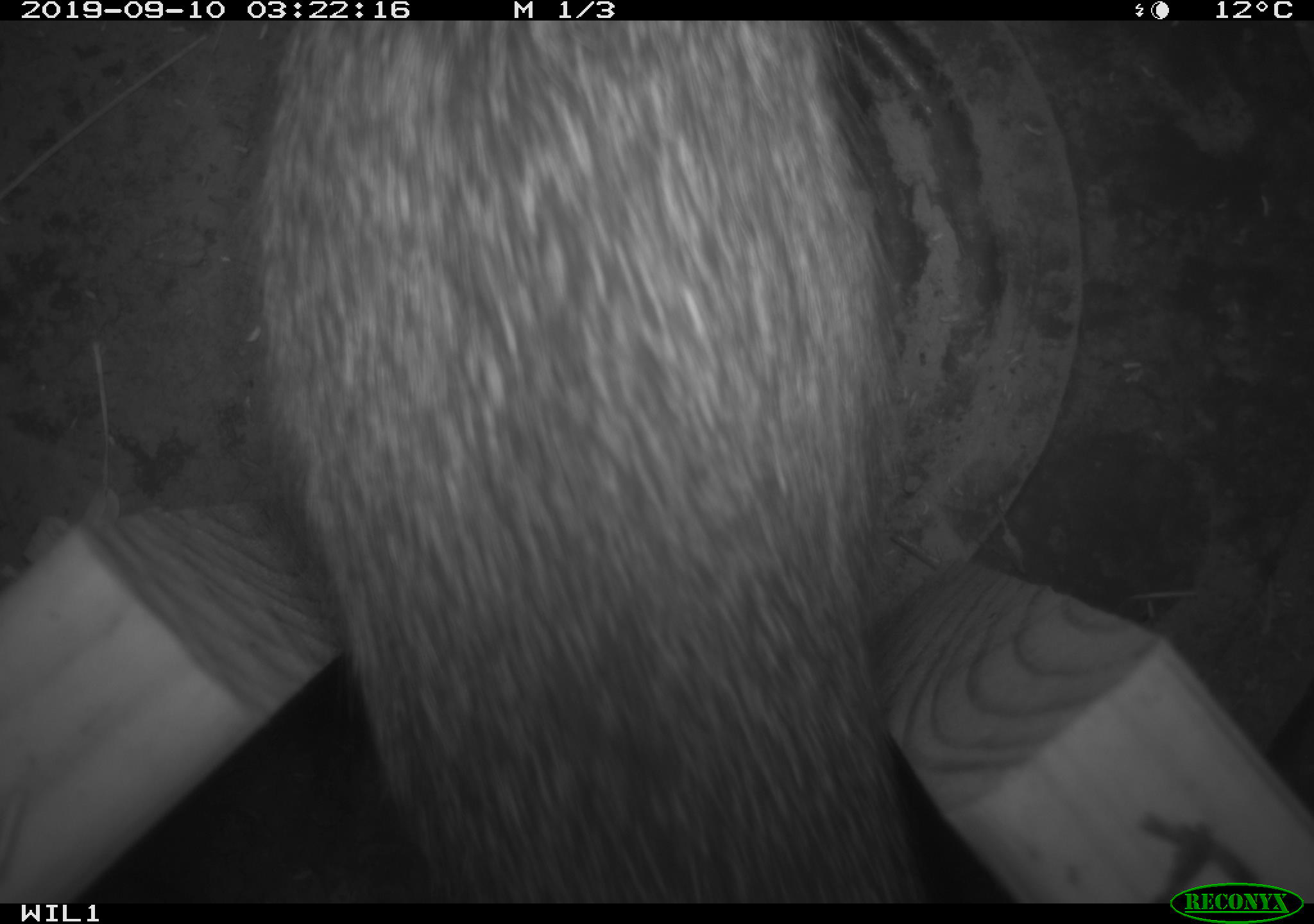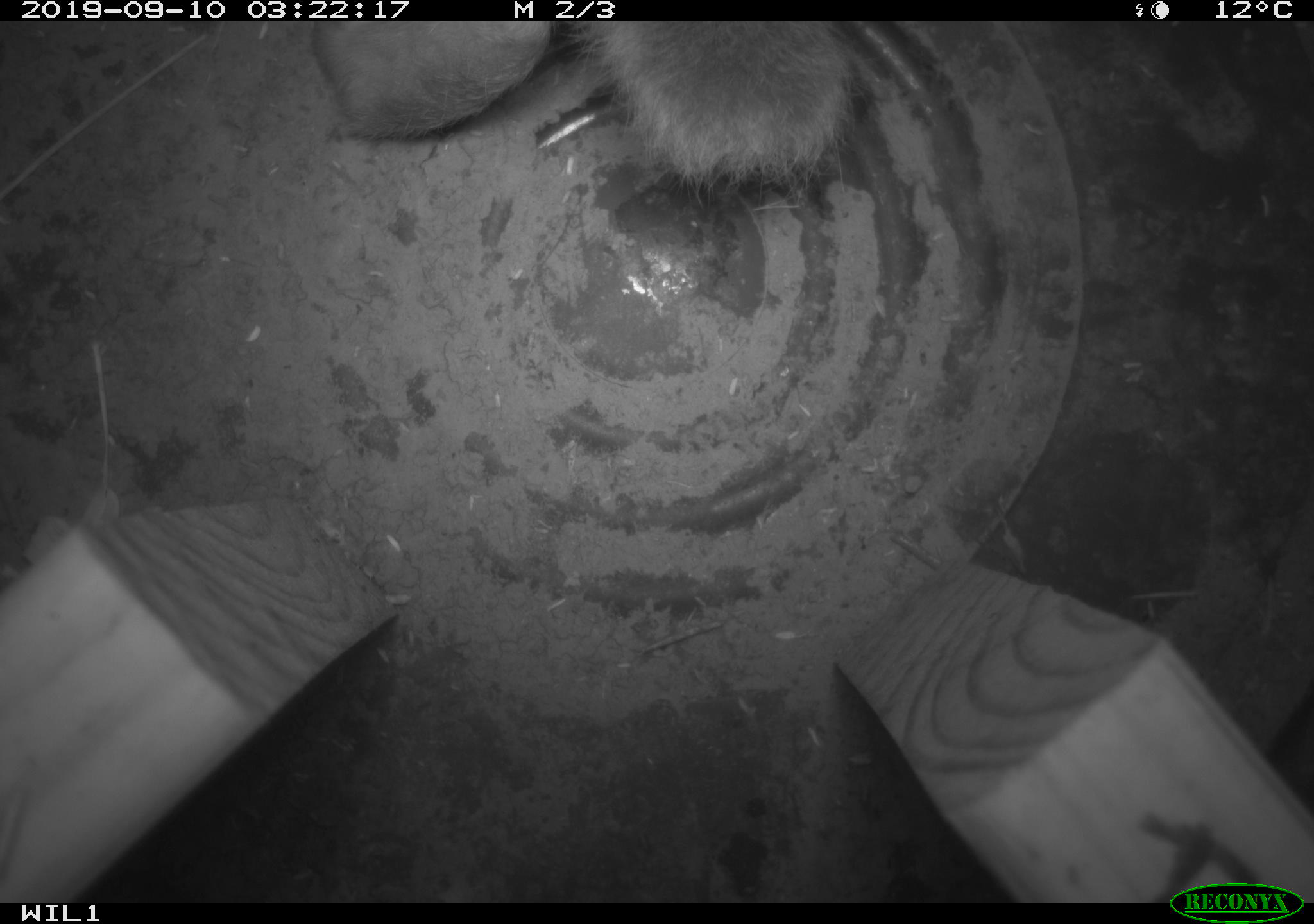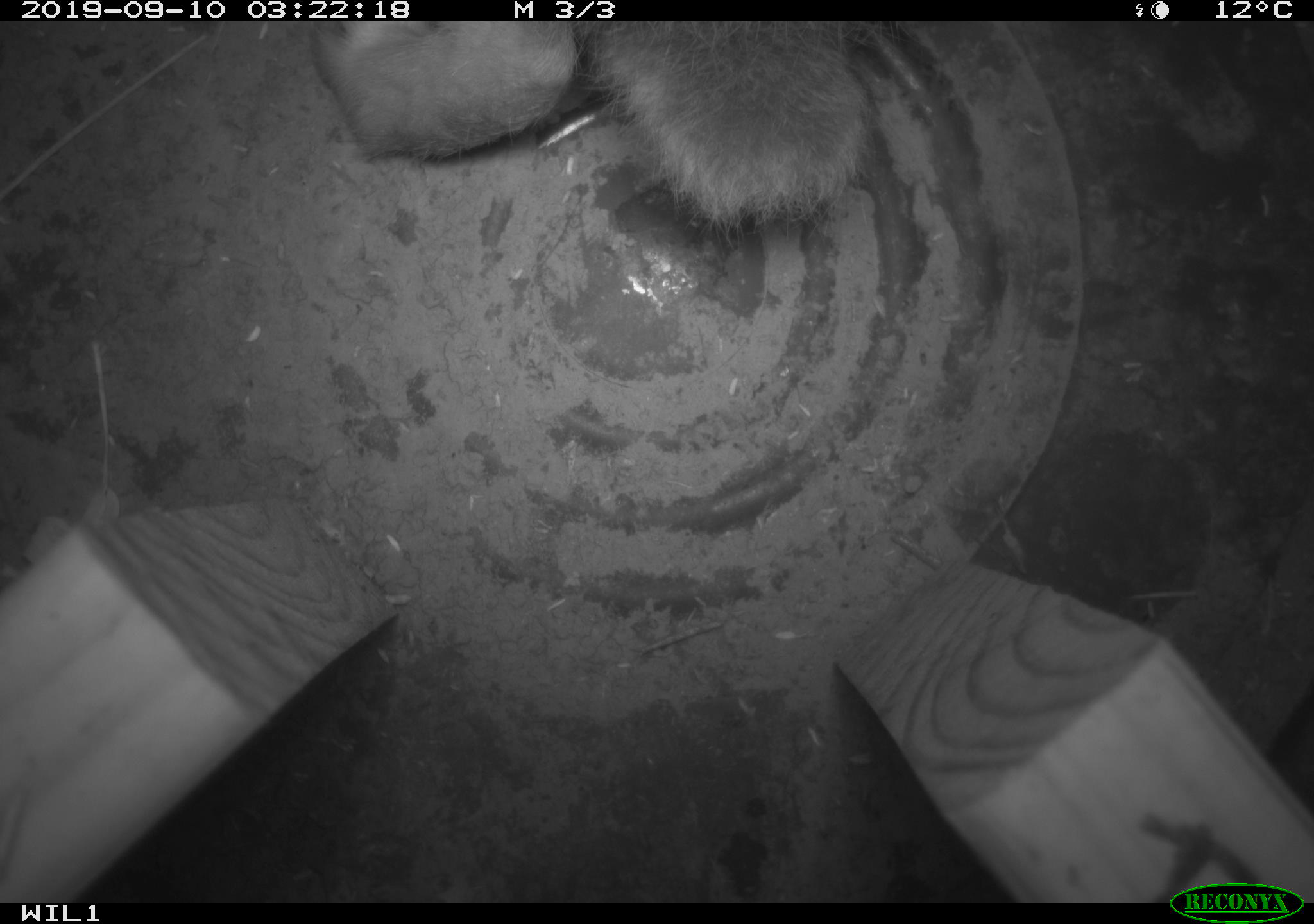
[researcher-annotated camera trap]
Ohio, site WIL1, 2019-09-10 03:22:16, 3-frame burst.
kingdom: Animalia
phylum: Chordata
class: Mammalia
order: Lagomorpha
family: Leporidae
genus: Sylvilagus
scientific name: Sylvilagus floridanus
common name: eastern cottontail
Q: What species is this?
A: Eastern cottontail (Sylvilagus floridanus).